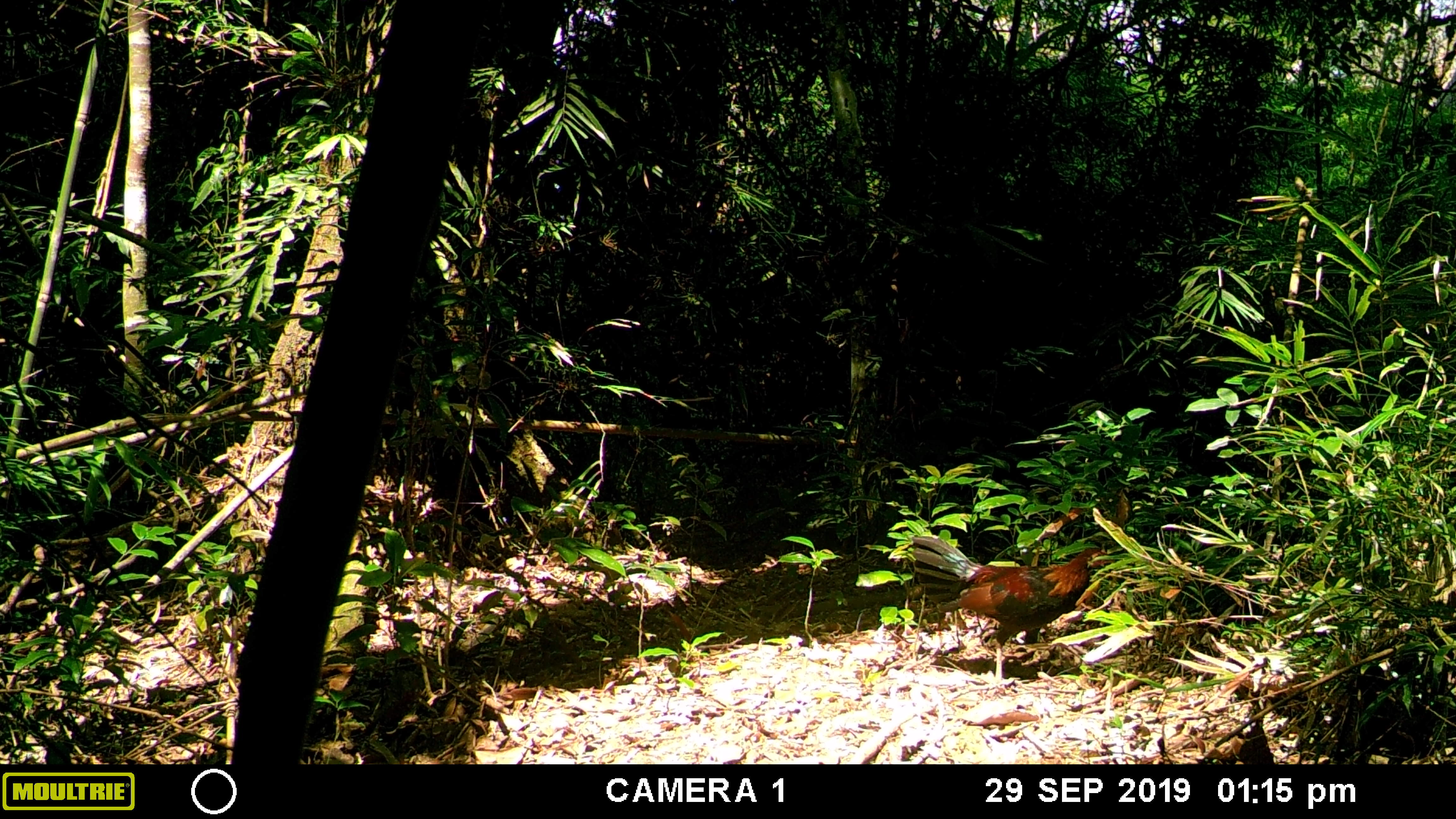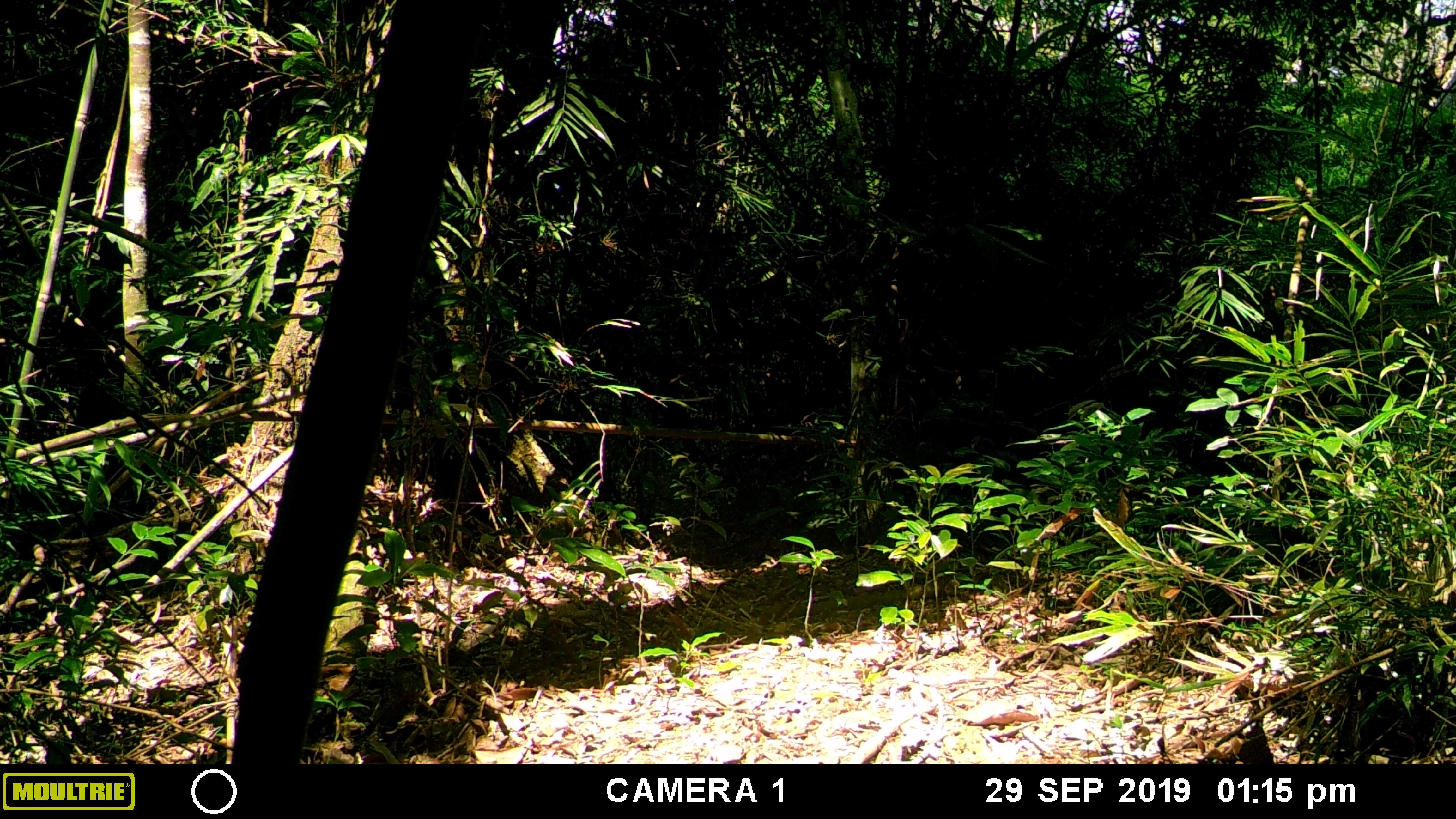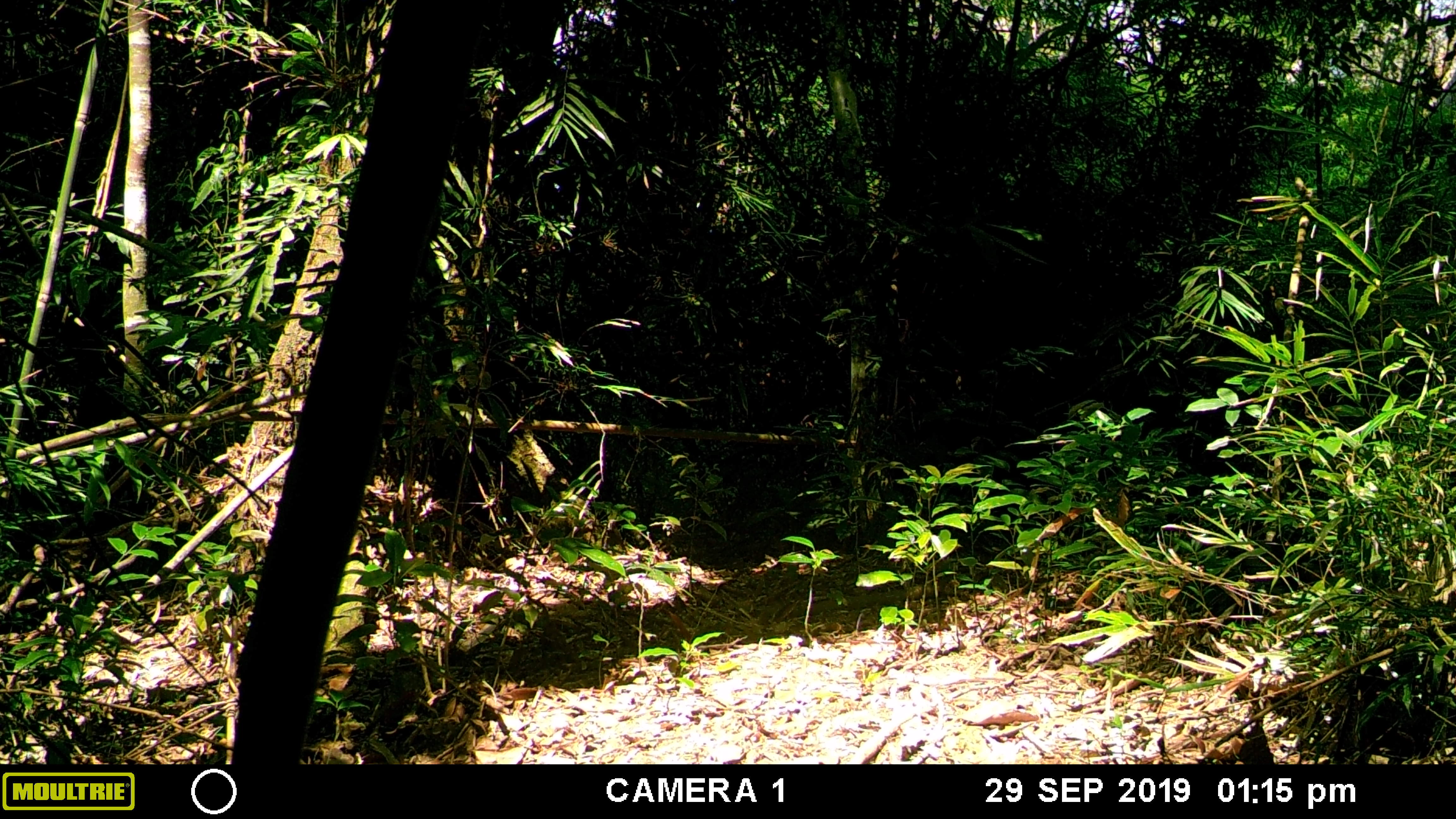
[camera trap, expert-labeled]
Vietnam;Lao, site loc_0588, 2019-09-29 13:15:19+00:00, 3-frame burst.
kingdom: Animalia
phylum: Chordata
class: Aves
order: Galliformes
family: Phasianidae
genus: Gallus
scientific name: Gallus gallus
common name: red junglefowl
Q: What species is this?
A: Red junglefowl (Gallus gallus).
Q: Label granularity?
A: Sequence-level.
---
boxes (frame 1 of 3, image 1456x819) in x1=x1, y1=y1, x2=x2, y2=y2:
red junglefowl: x1=912, y1=535, x2=1117, y2=687